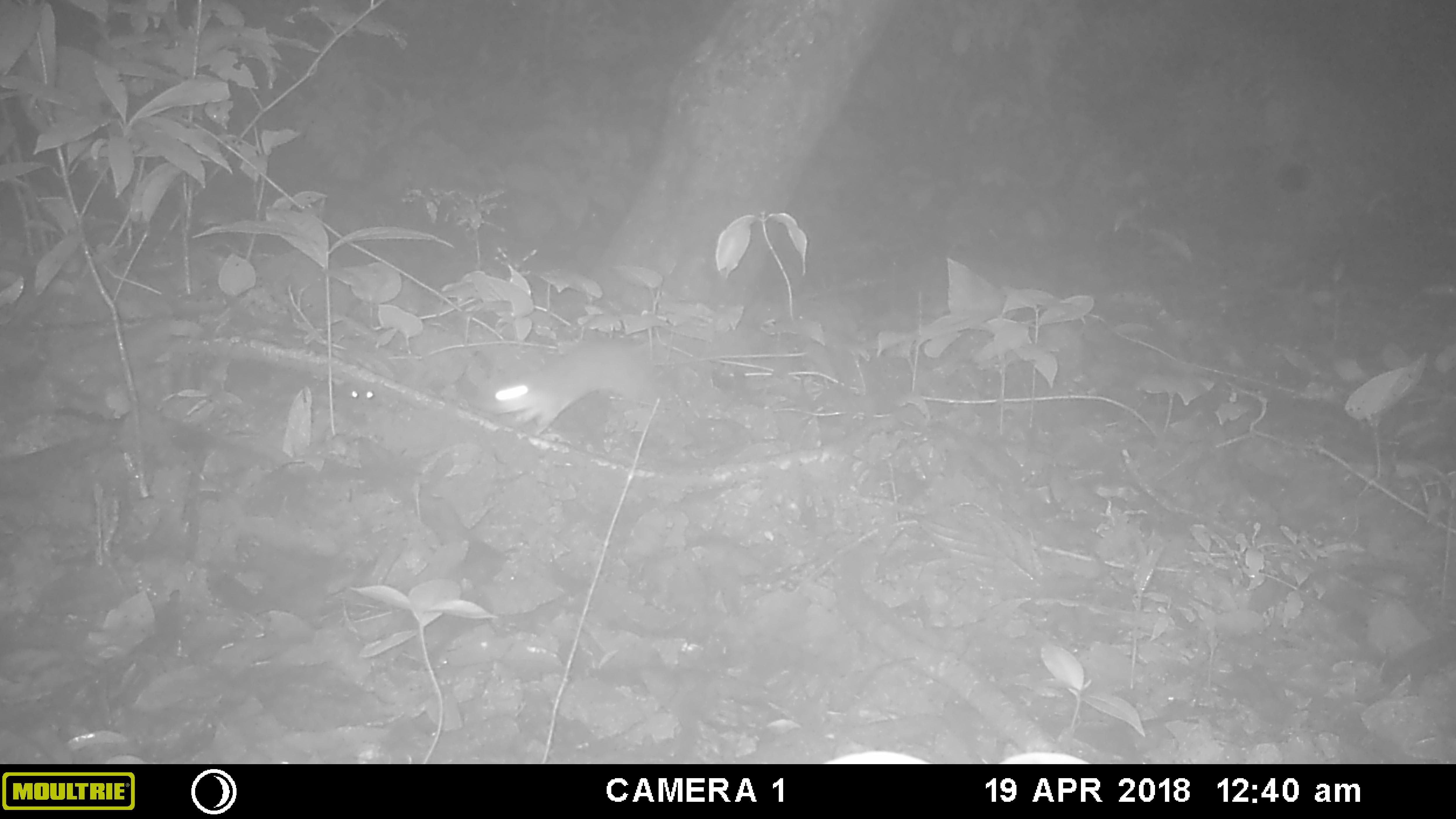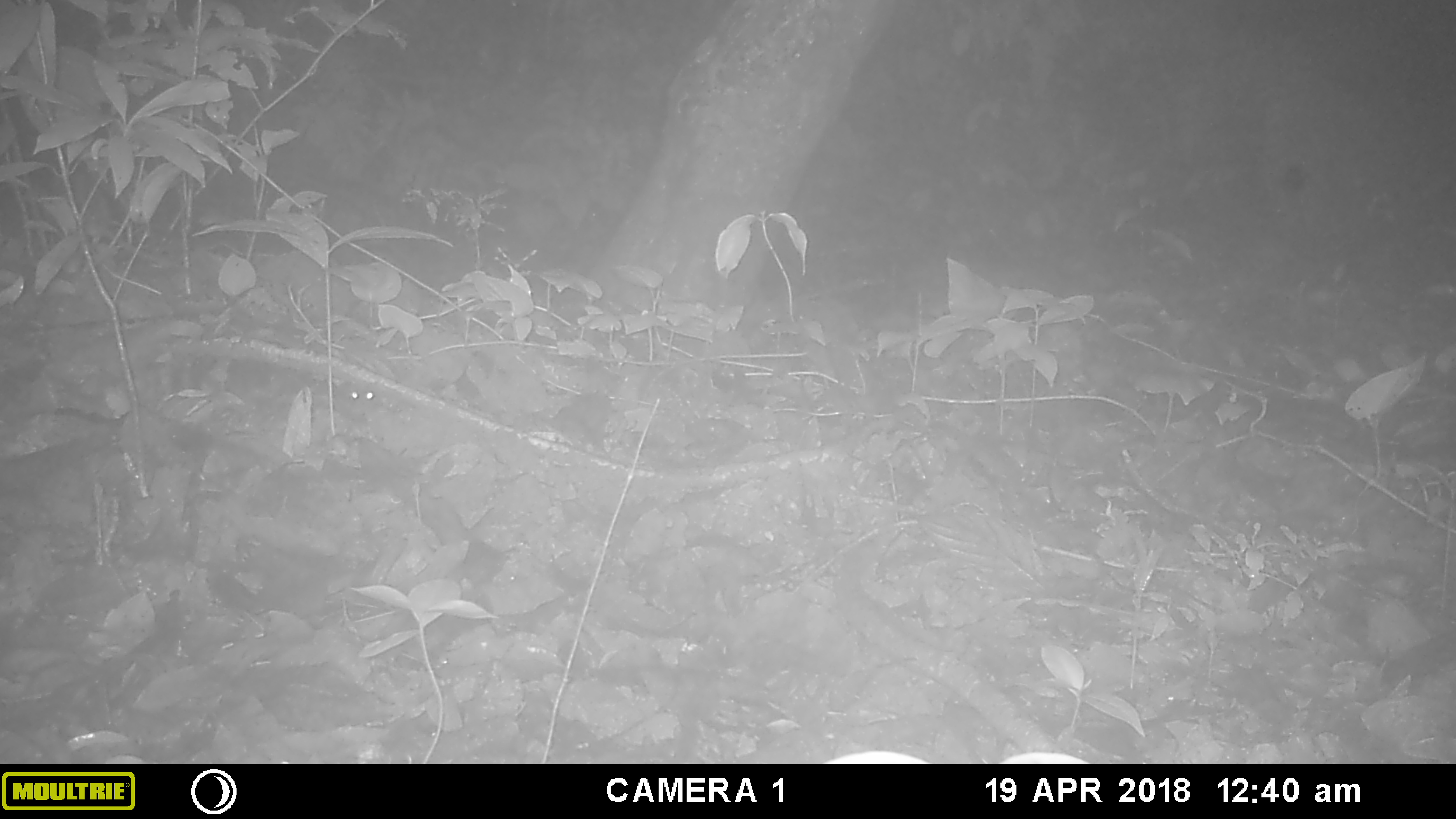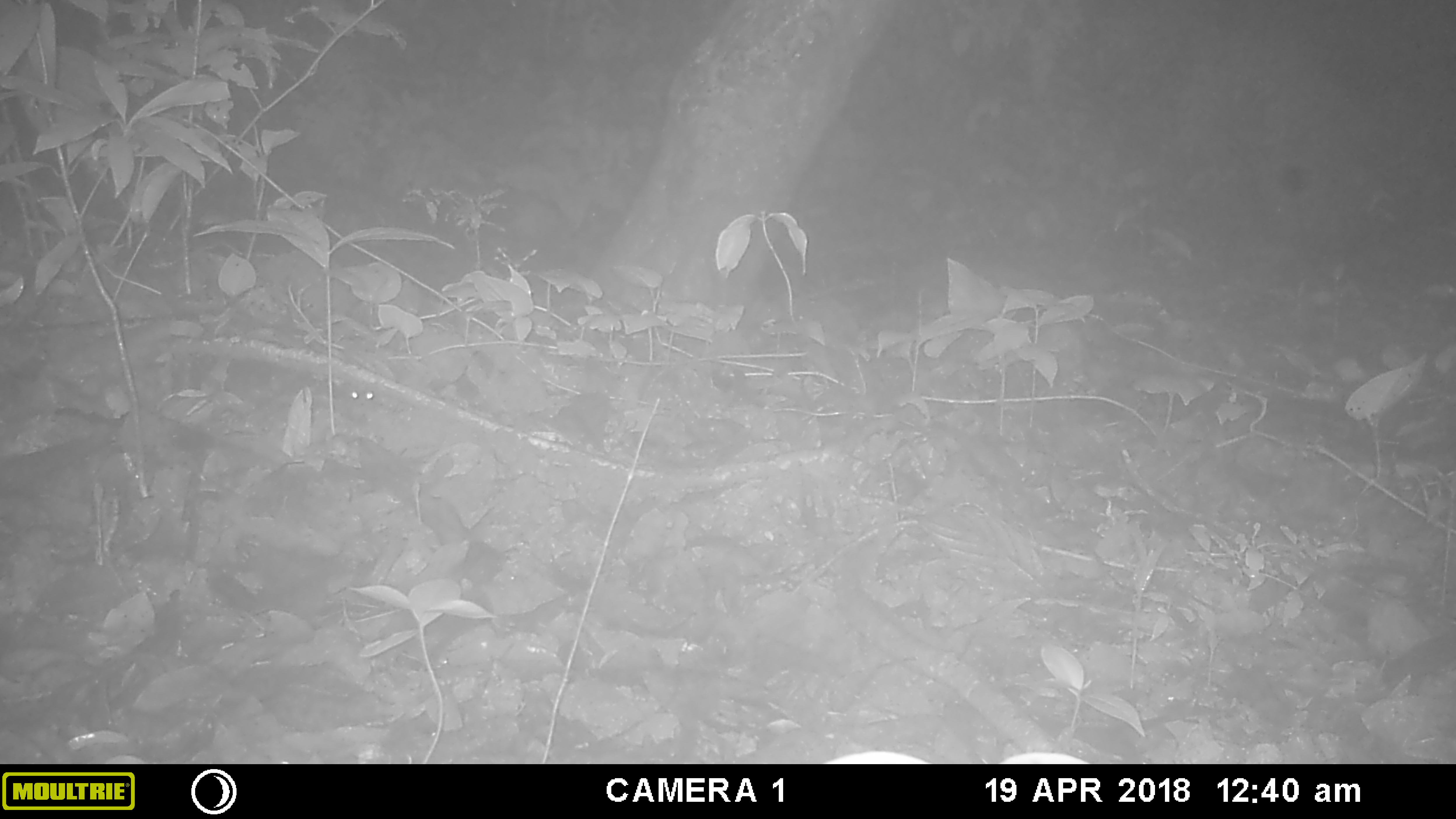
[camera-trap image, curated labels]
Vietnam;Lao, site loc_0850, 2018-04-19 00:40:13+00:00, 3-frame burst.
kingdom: Animalia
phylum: Chordata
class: Mammalia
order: Rodentia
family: Muridae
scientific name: Muridae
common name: old-world mice and rats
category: unidentified murid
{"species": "unidentified murid (old-world mice and rats) (Muridae)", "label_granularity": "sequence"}